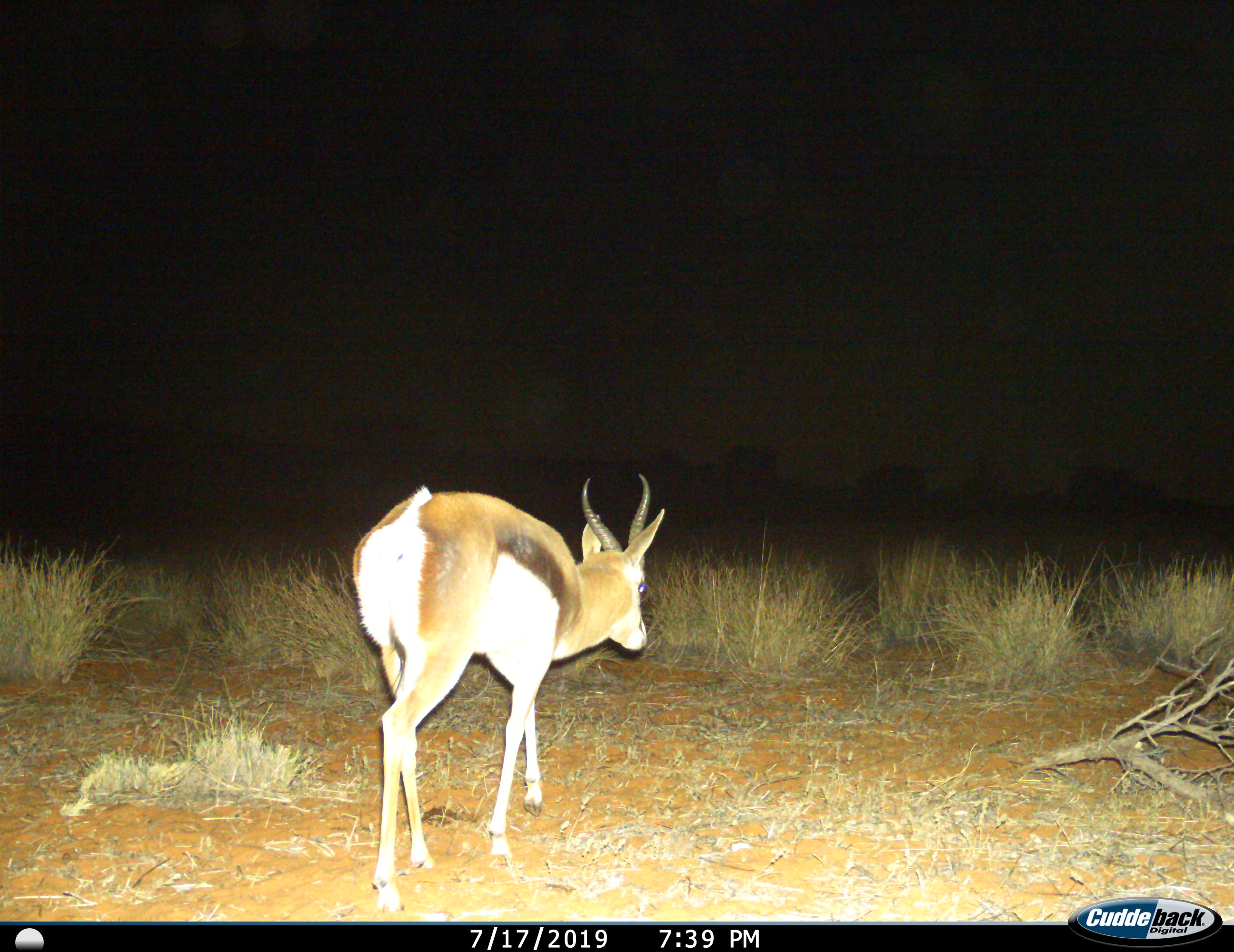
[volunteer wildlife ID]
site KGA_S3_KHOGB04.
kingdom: Animalia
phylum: Chordata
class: Mammalia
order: Artiodactyla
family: Bovidae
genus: Antidorcas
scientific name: Antidorcas marsupialis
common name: springbok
Springbok (Antidorcas marsupialis), count 1. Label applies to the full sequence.